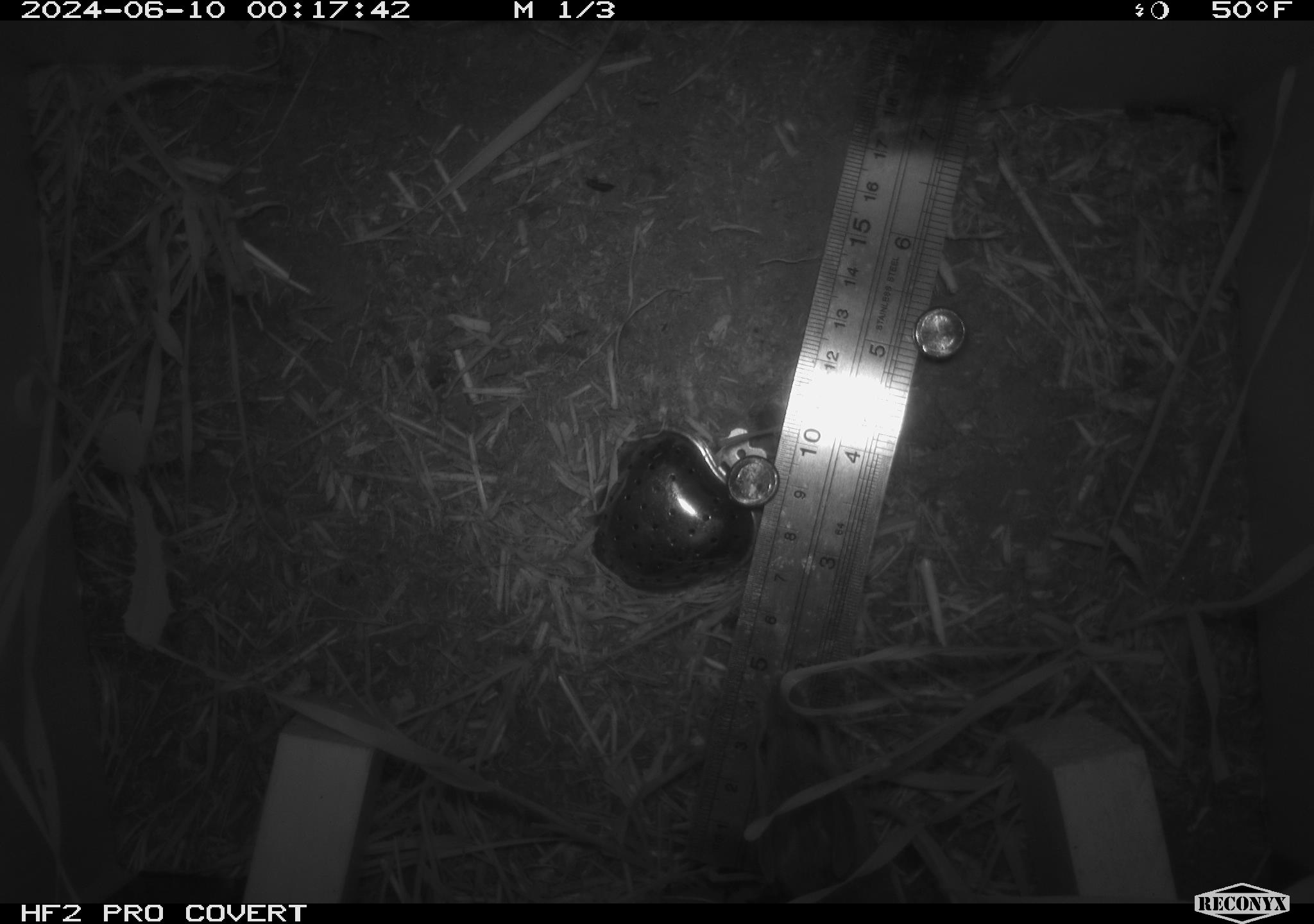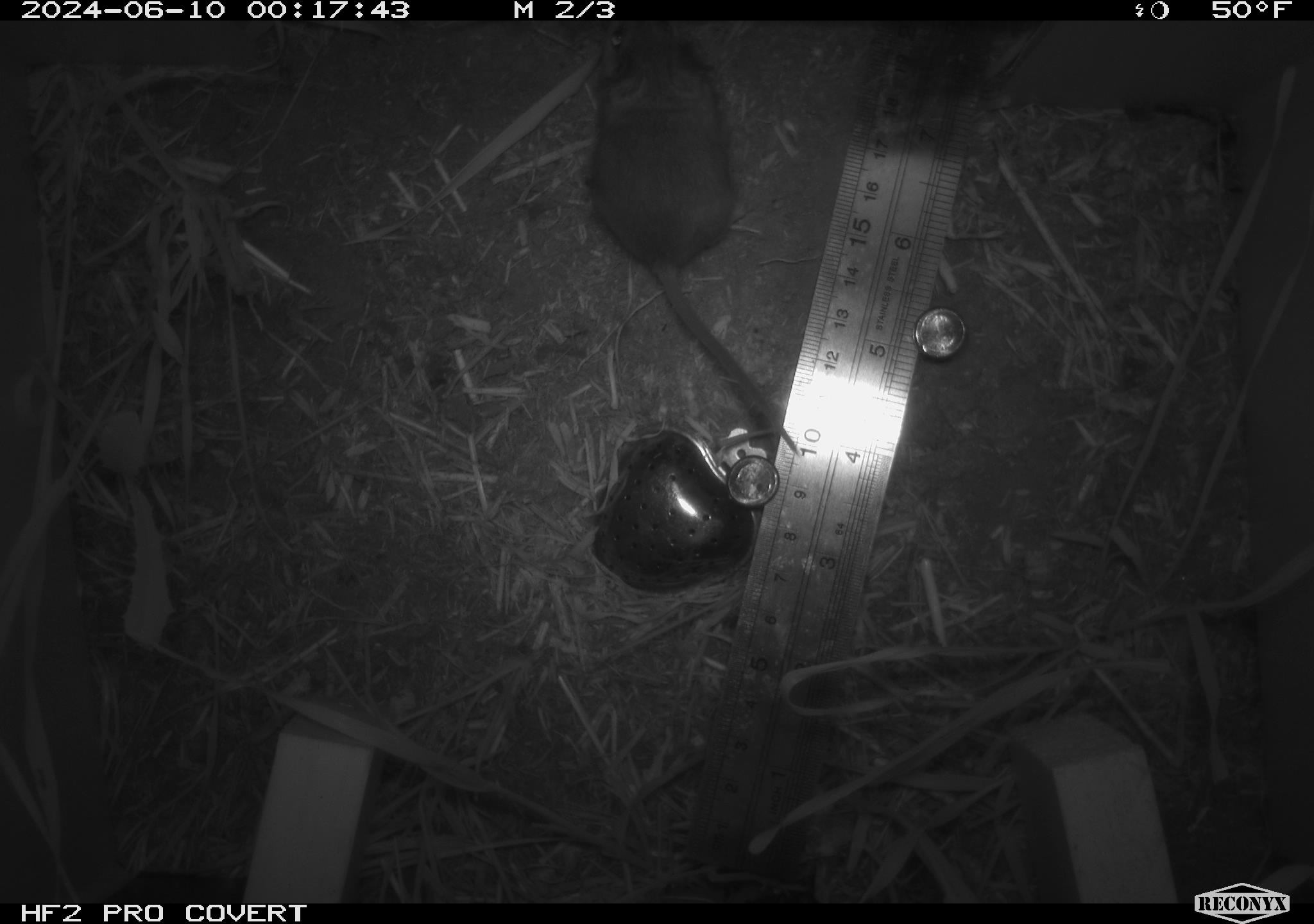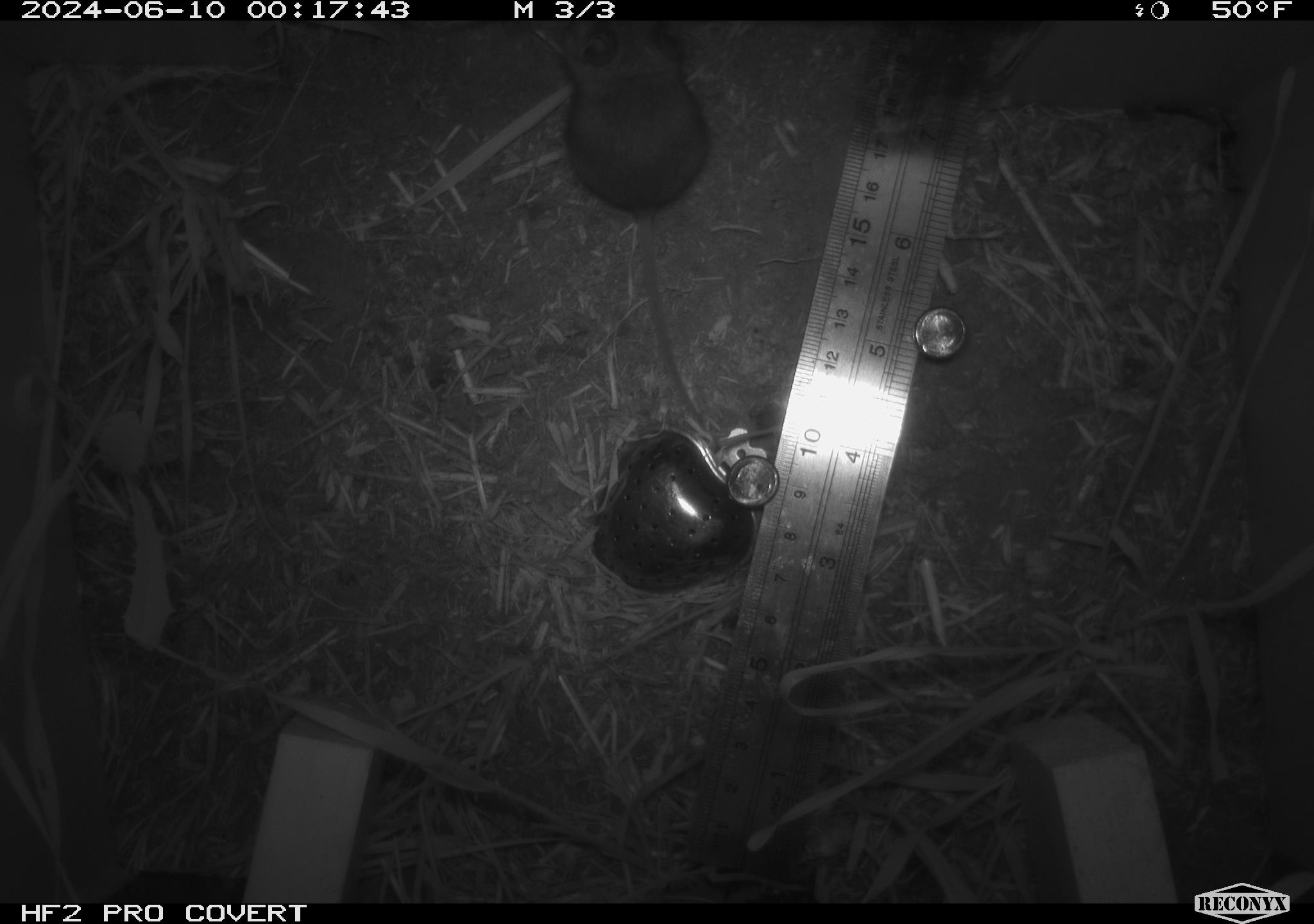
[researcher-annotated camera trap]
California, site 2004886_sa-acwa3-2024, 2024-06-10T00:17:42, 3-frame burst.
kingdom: Animalia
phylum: Chordata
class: Mammalia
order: Rodentia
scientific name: Rodentia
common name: mouse species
Mouse species (Rodentia).